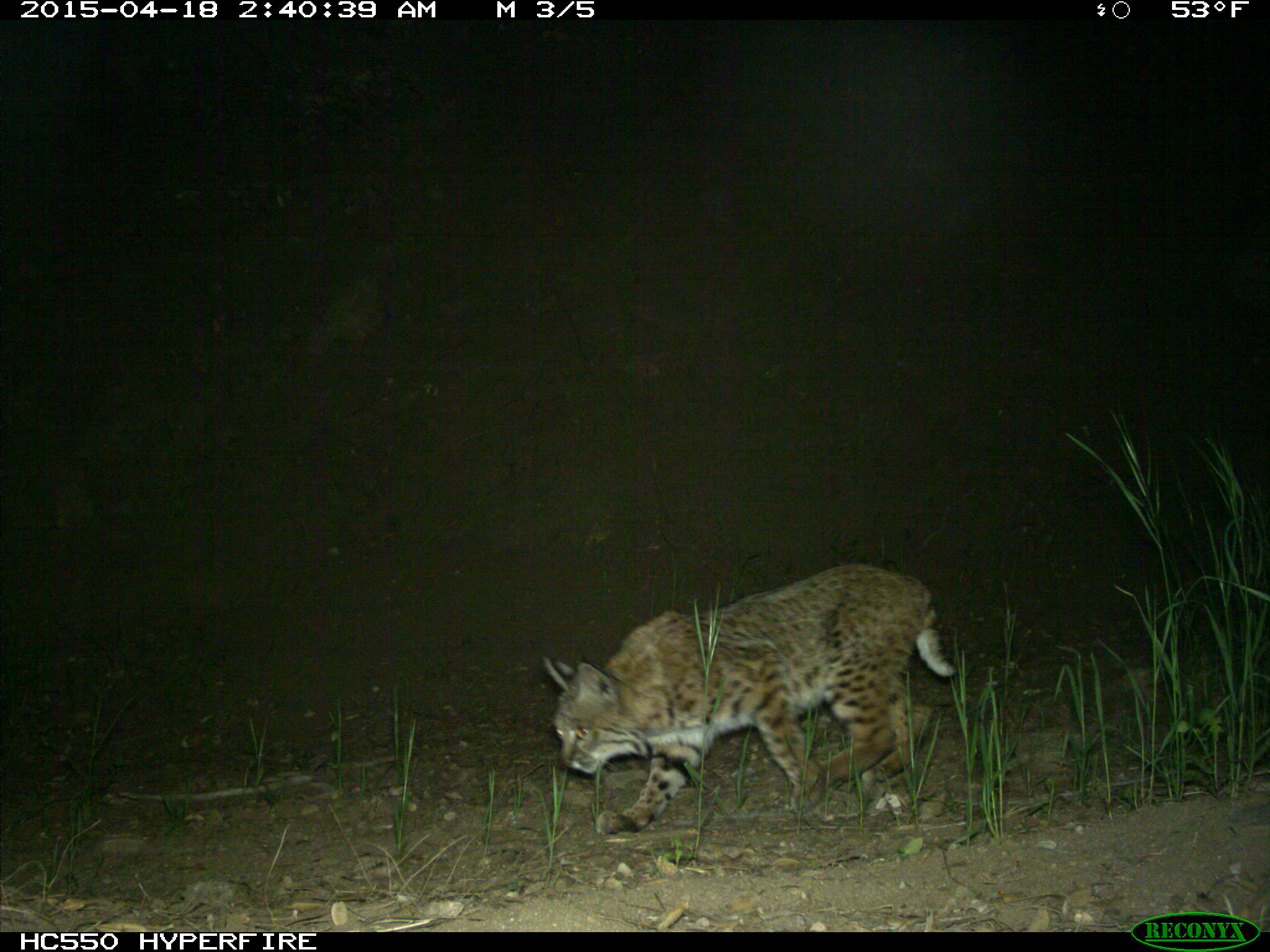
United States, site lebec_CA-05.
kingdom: Animalia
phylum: Chordata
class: Mammalia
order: Carnivora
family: Felidae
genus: Lynx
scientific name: Lynx rufus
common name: bobcat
Lynx rufus (bobcat).